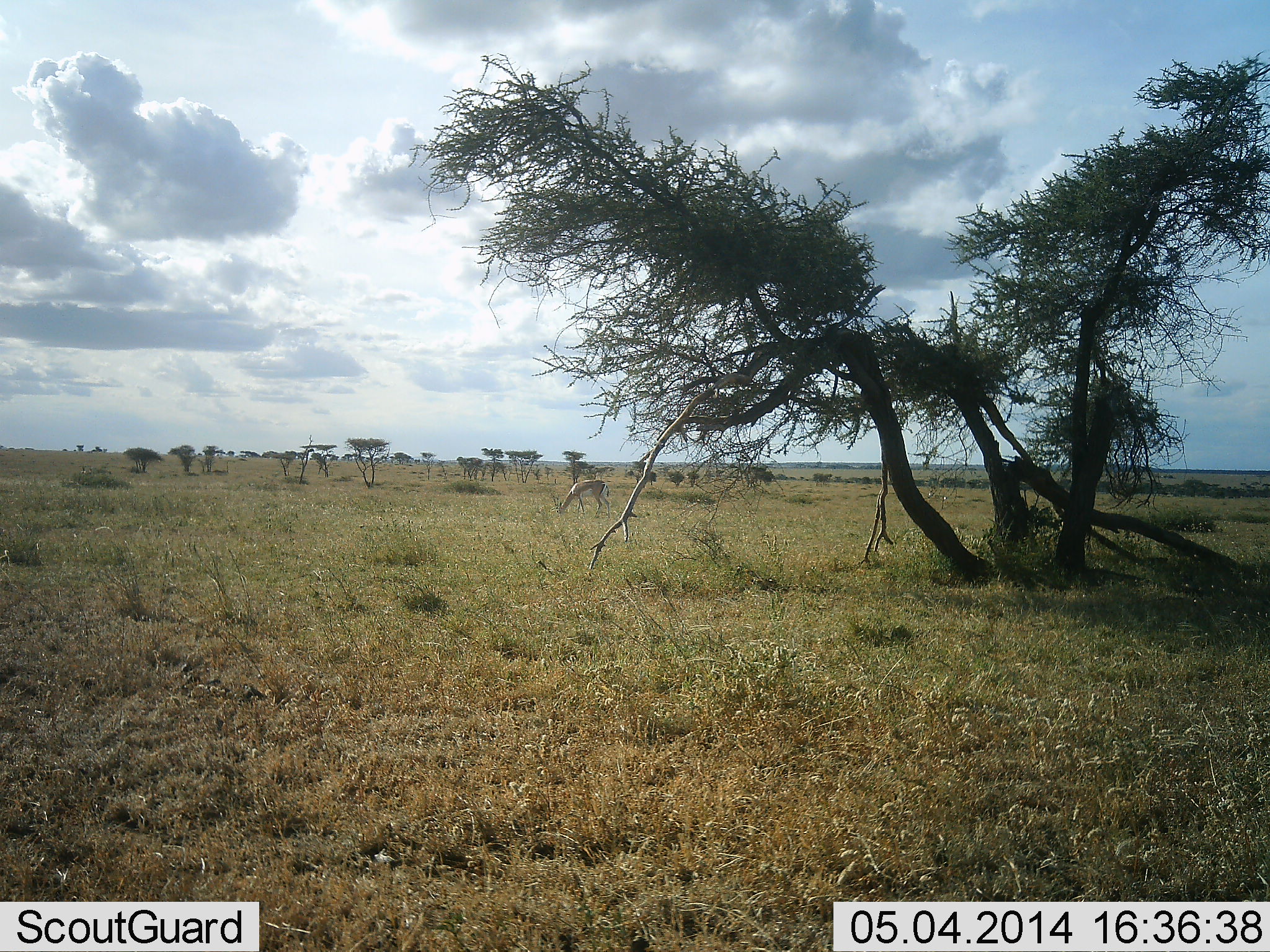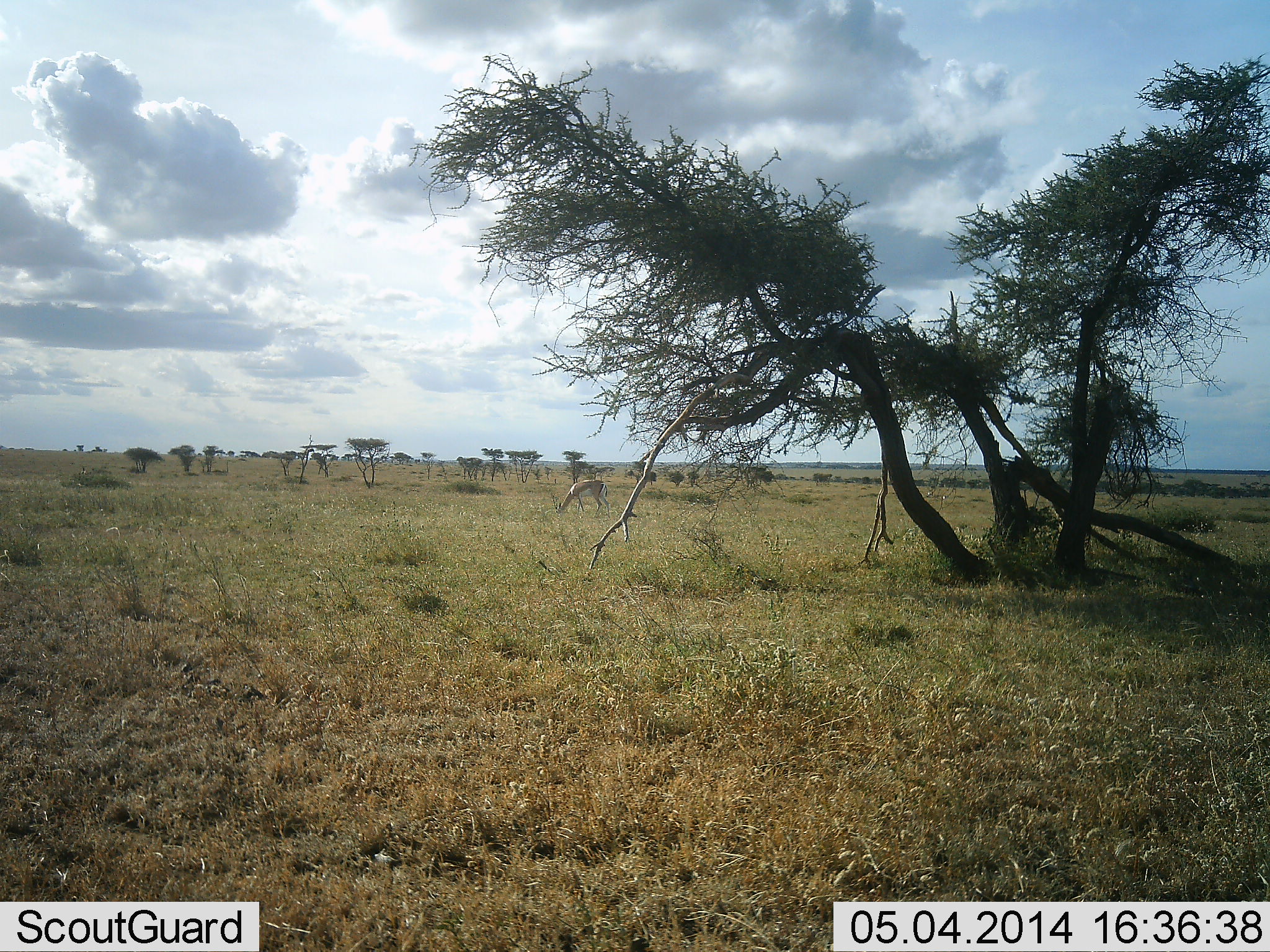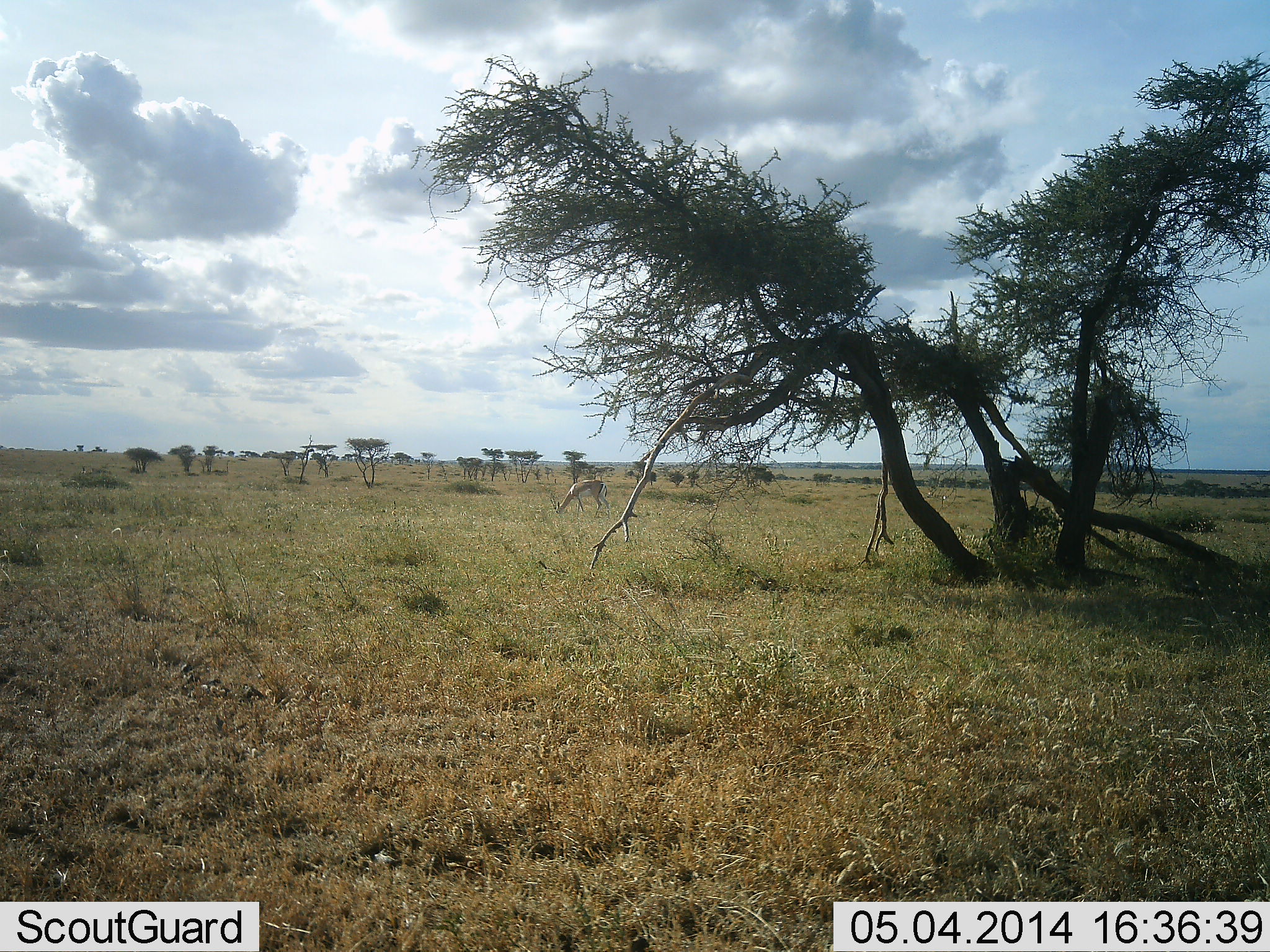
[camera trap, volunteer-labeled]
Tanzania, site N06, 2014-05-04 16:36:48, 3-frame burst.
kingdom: Animalia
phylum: Chordata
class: Mammalia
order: Artiodactyla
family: Bovidae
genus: Nanger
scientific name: Nanger granti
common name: grant's gazelle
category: gazellegrants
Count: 1.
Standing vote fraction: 18%.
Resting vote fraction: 0%.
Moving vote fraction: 0%.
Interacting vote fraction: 0%.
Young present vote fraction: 0%.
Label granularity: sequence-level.